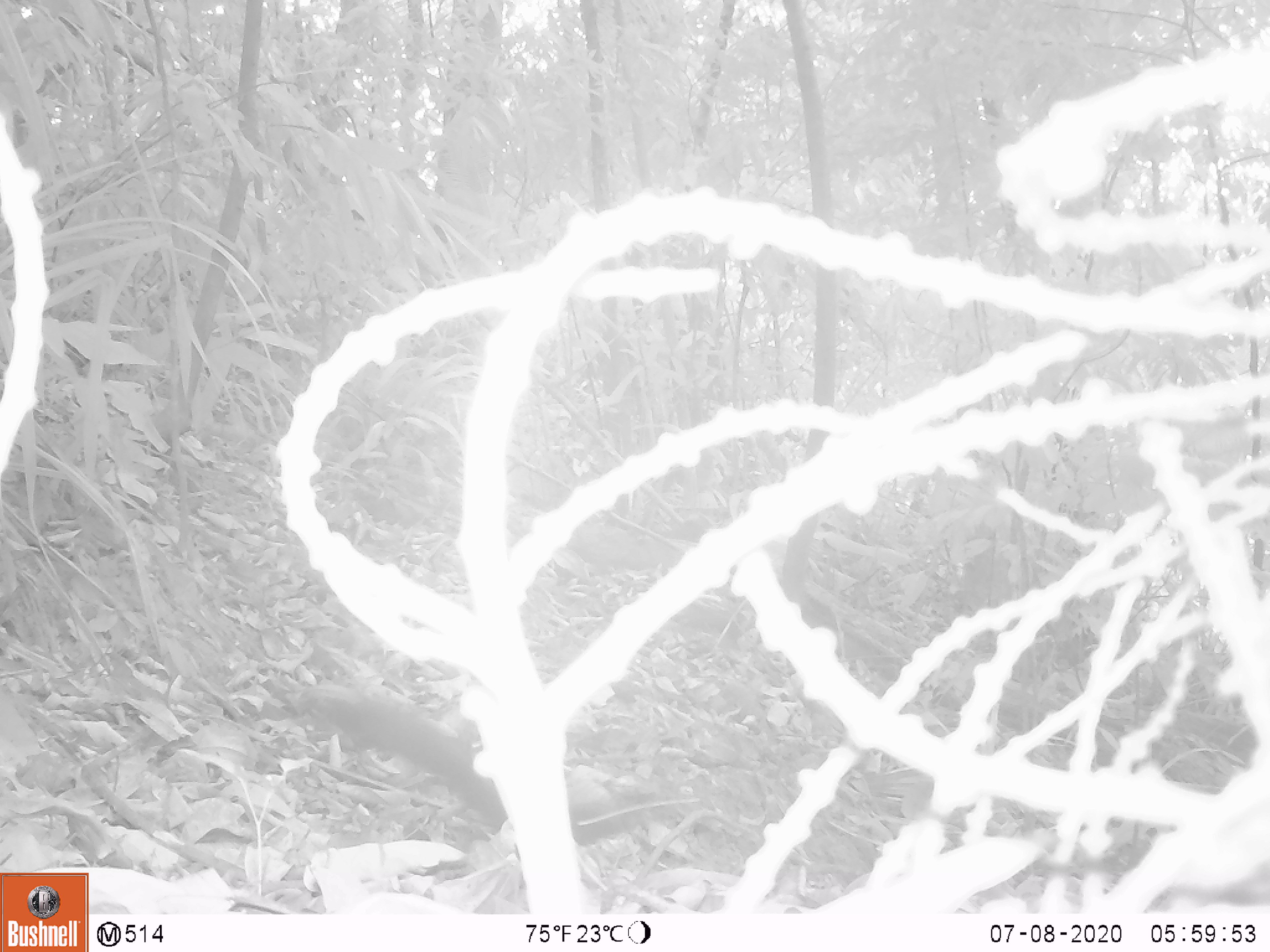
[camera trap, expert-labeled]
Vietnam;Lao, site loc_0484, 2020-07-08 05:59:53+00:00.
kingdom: Animalia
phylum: Chordata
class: Mammalia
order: Rodentia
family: Sciuridae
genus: Callosciurus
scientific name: Callosciurus erythraeus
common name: pallas's squirrel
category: pallass squirrel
Pallass squirrel (pallas's squirrel) (Callosciurus erythraeus). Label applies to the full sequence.